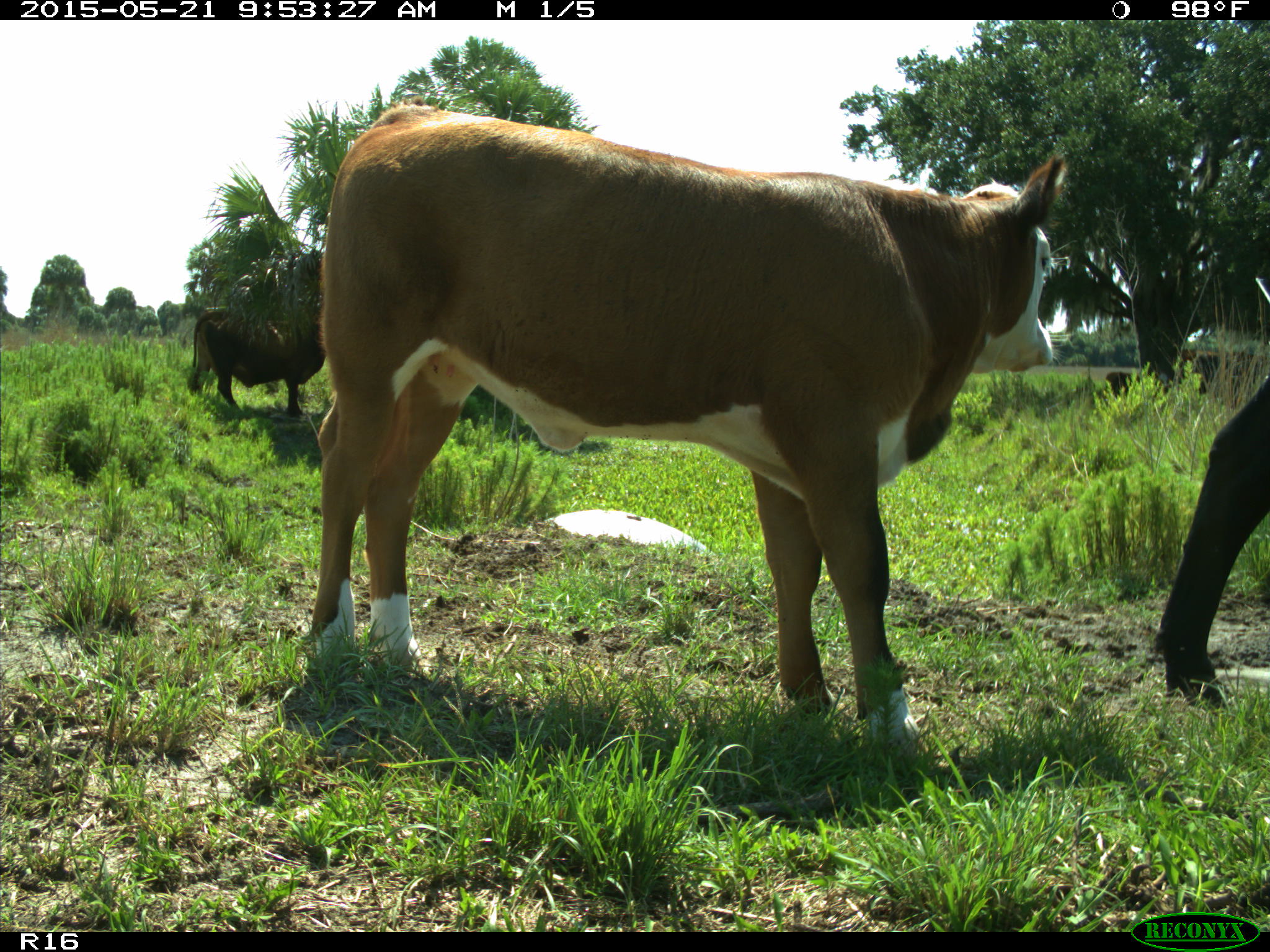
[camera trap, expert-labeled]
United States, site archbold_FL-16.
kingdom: Animalia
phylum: Chordata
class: Mammalia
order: Artiodactyla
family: Bovidae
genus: Bos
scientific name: Bos taurus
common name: domestic cow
Bos taurus (domestic cow).